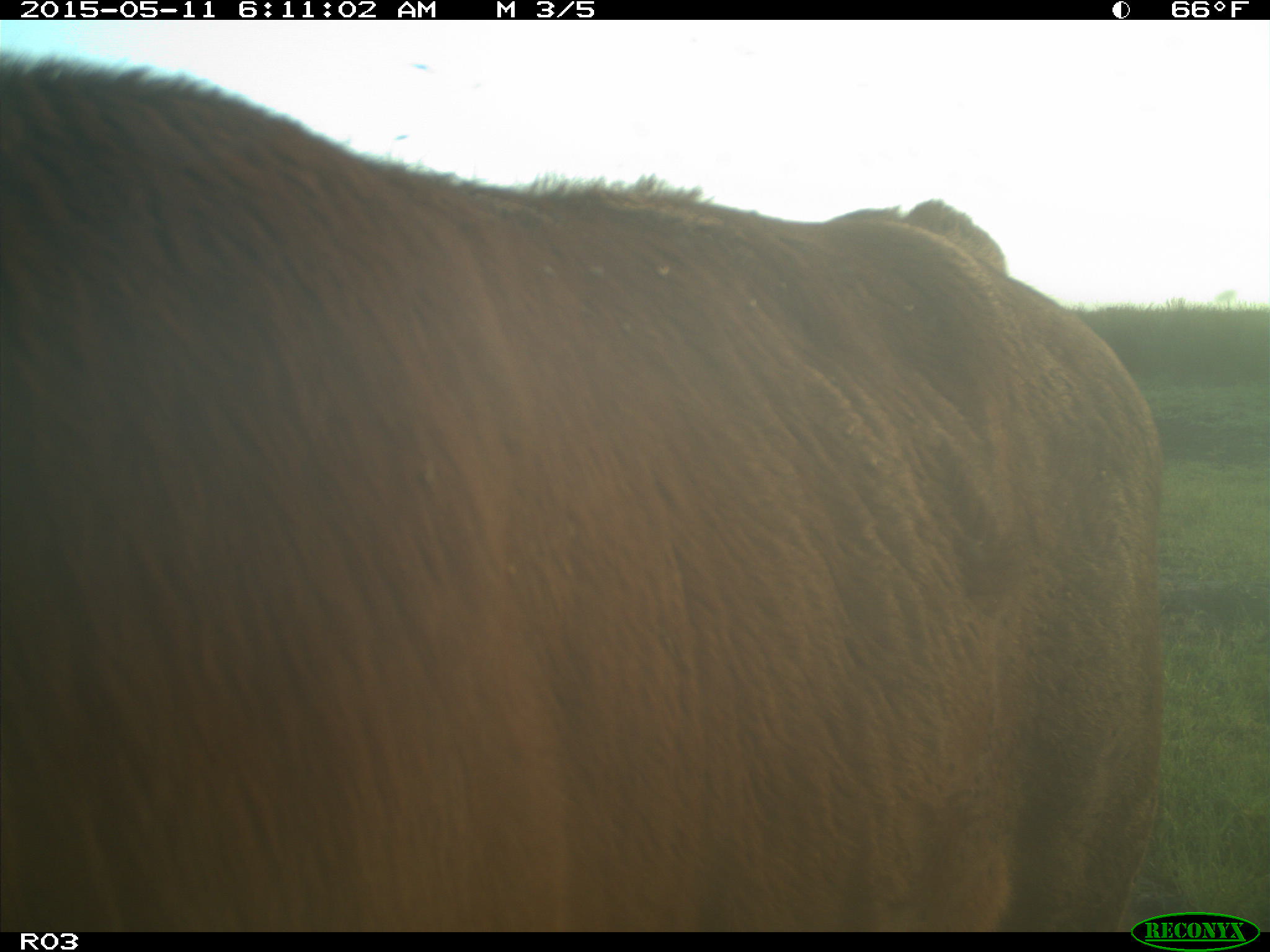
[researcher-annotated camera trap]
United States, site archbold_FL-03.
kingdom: Animalia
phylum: Chordata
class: Mammalia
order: Artiodactyla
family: Bovidae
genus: Bos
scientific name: Bos taurus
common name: domestic cow